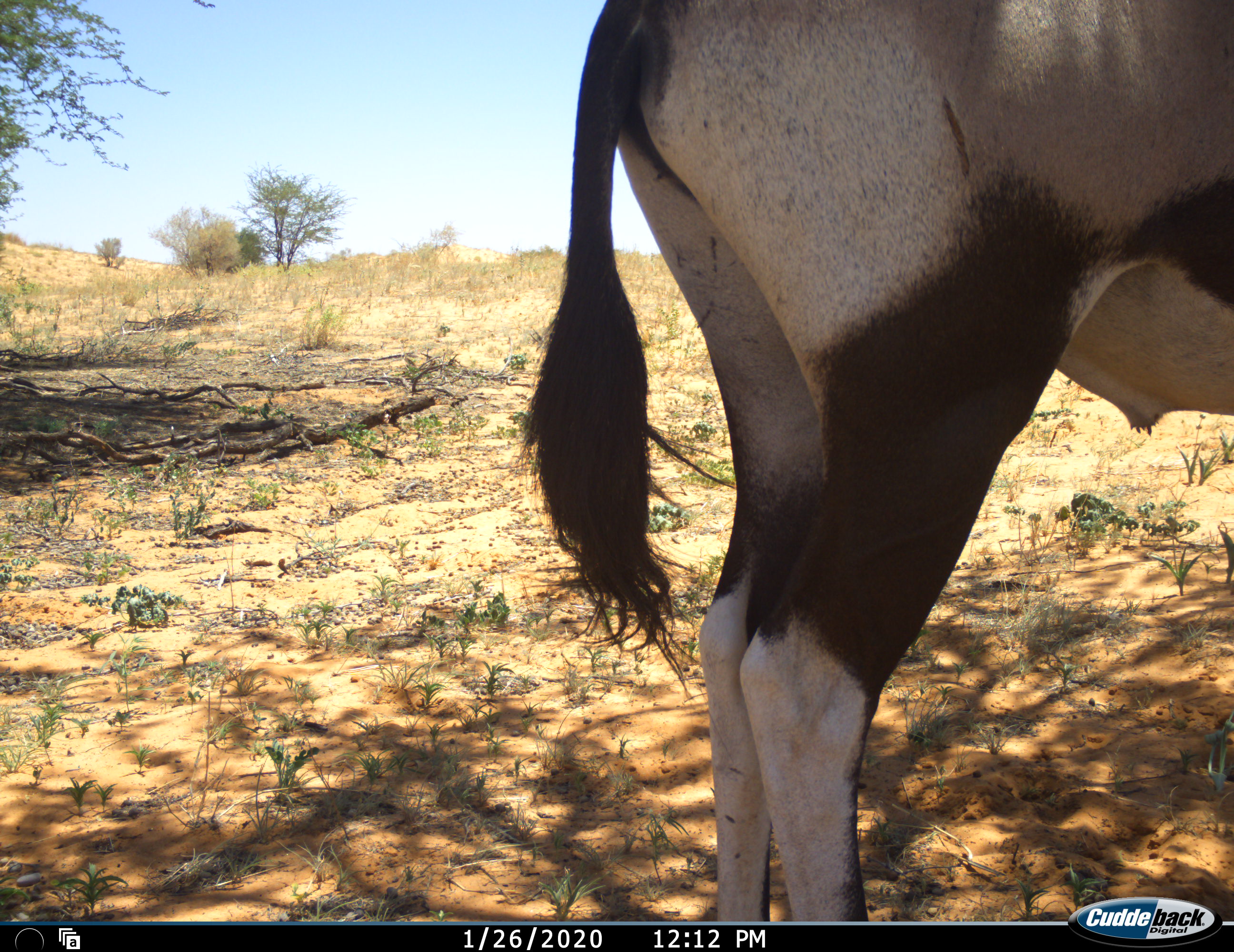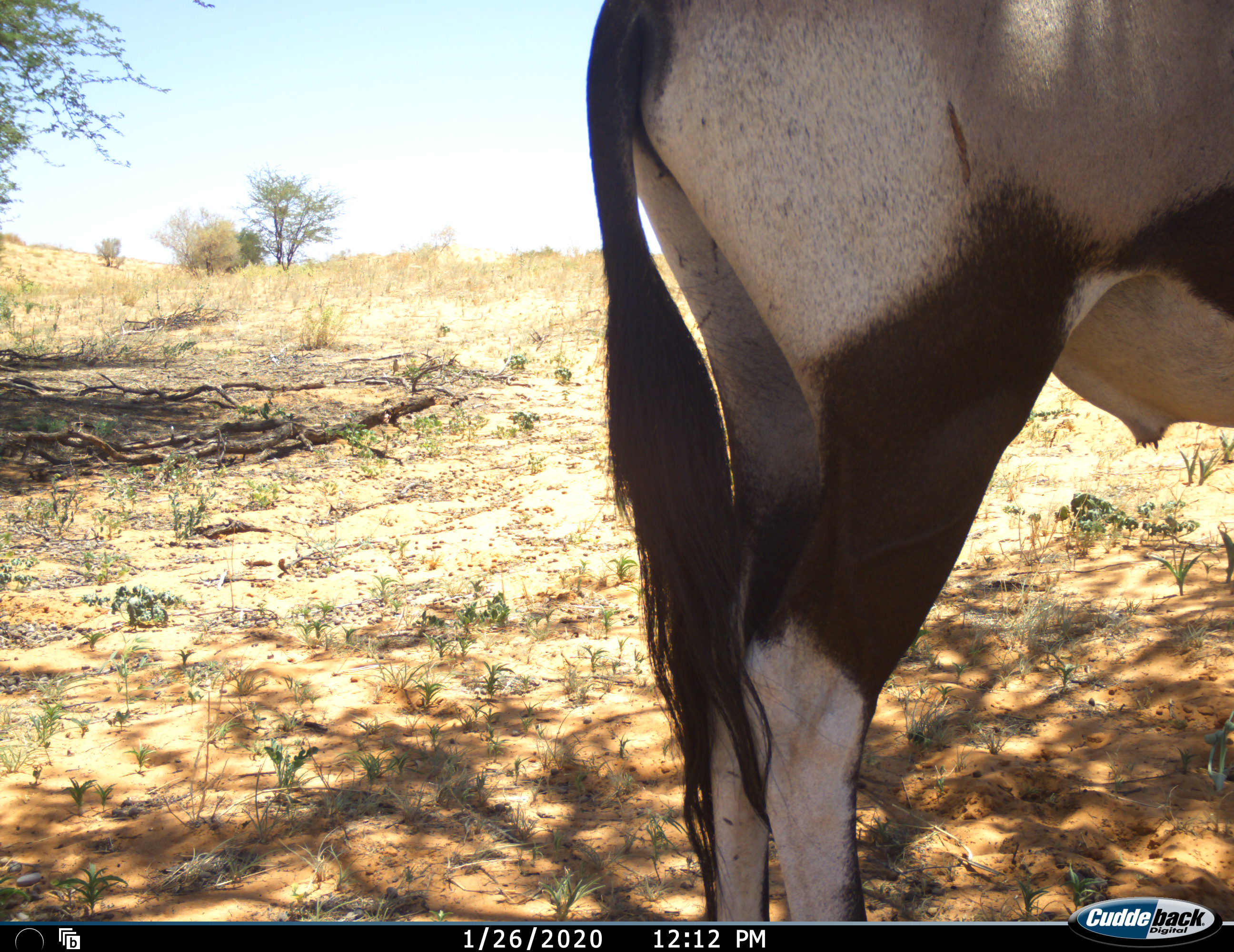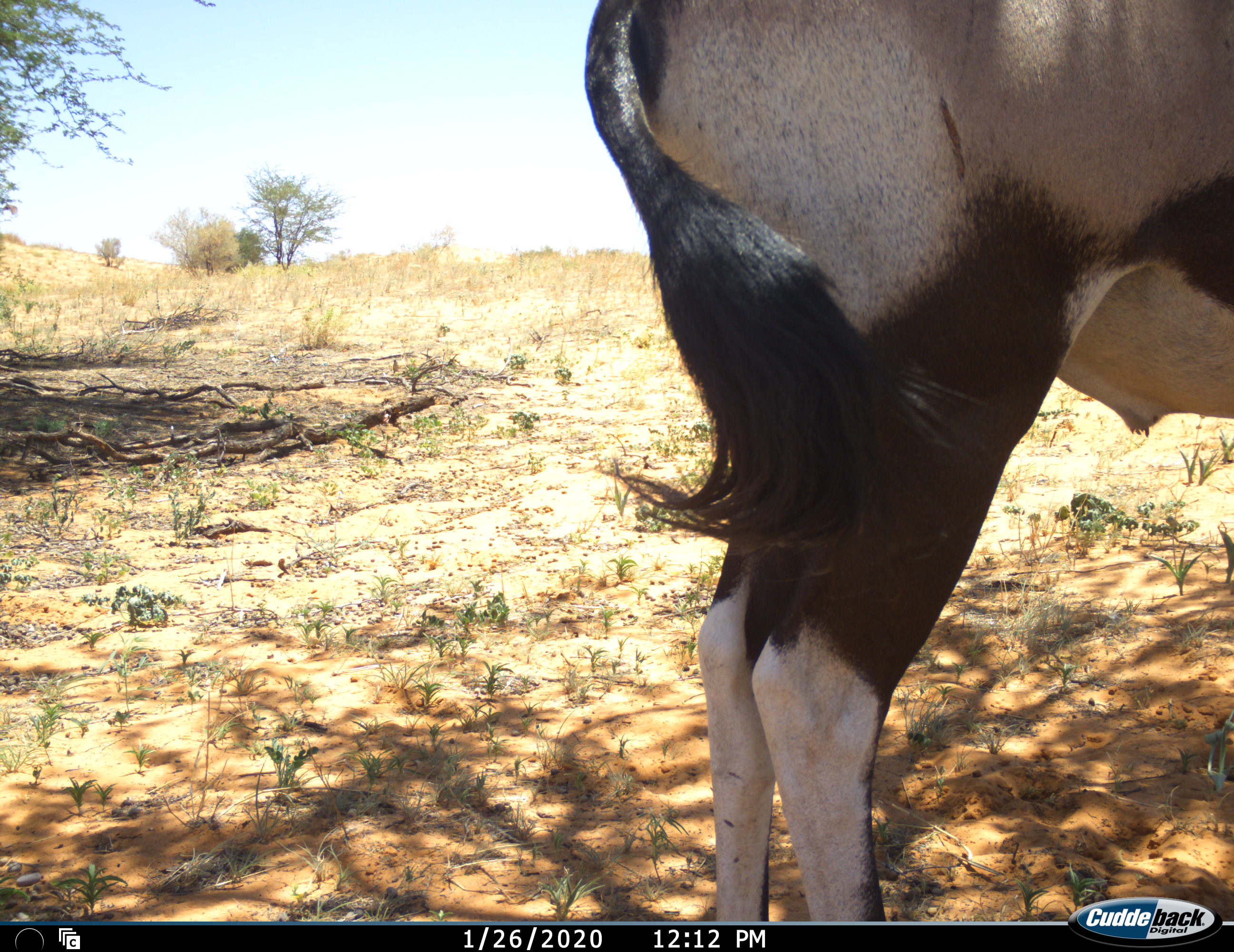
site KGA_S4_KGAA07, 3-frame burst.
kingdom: Animalia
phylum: Chordata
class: Mammalia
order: Artiodactyla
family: Bovidae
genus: Oryx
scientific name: Oryx gazella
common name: gemsbok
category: oryx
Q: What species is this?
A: Oryx (gemsbok) (Oryx gazella).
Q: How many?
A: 1.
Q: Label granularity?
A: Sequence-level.